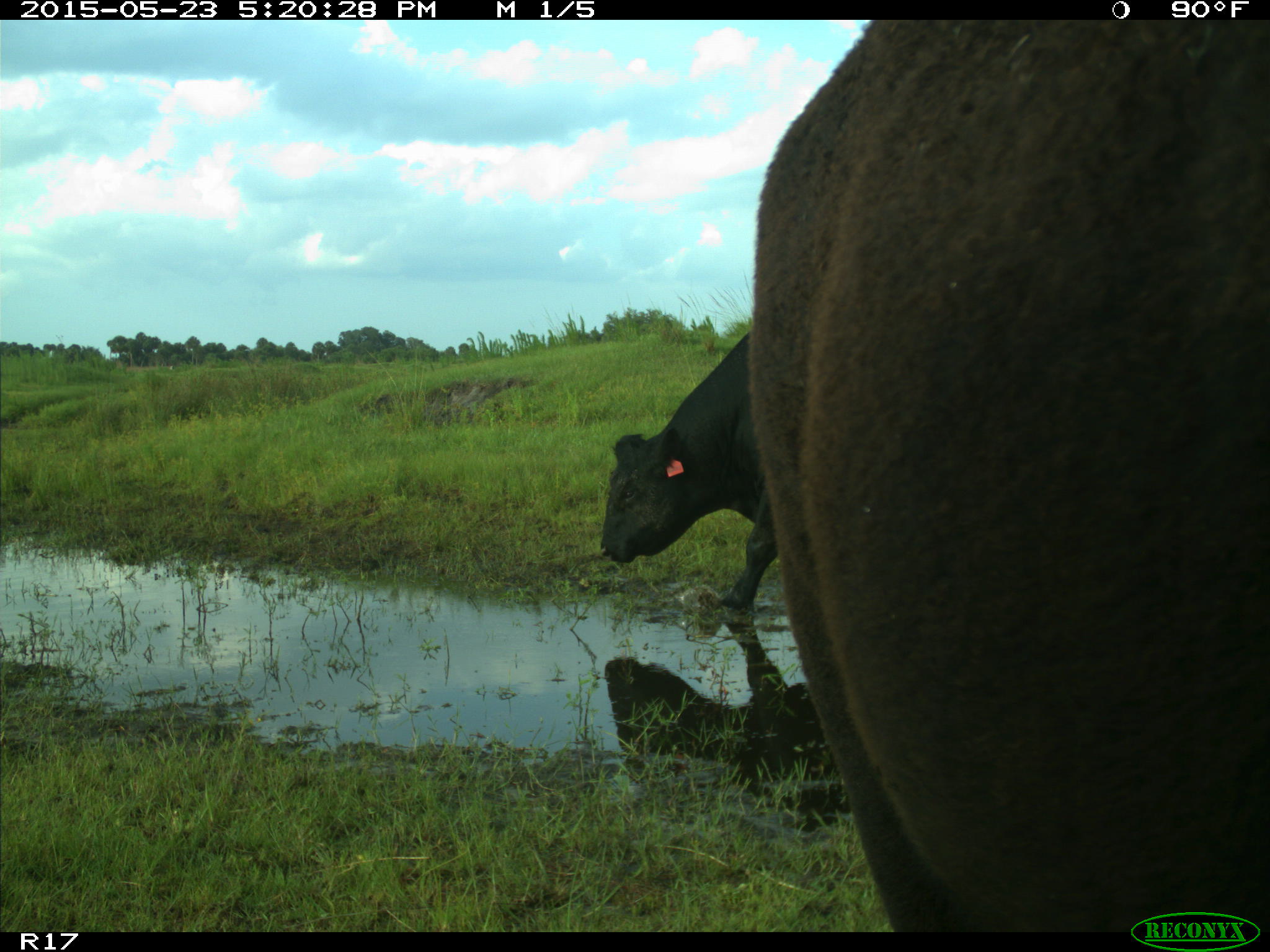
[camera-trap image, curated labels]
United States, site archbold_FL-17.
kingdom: Animalia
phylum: Chordata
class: Mammalia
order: Artiodactyla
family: Bovidae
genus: Bos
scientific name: Bos taurus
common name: domestic cow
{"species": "Bos taurus (domestic cow)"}